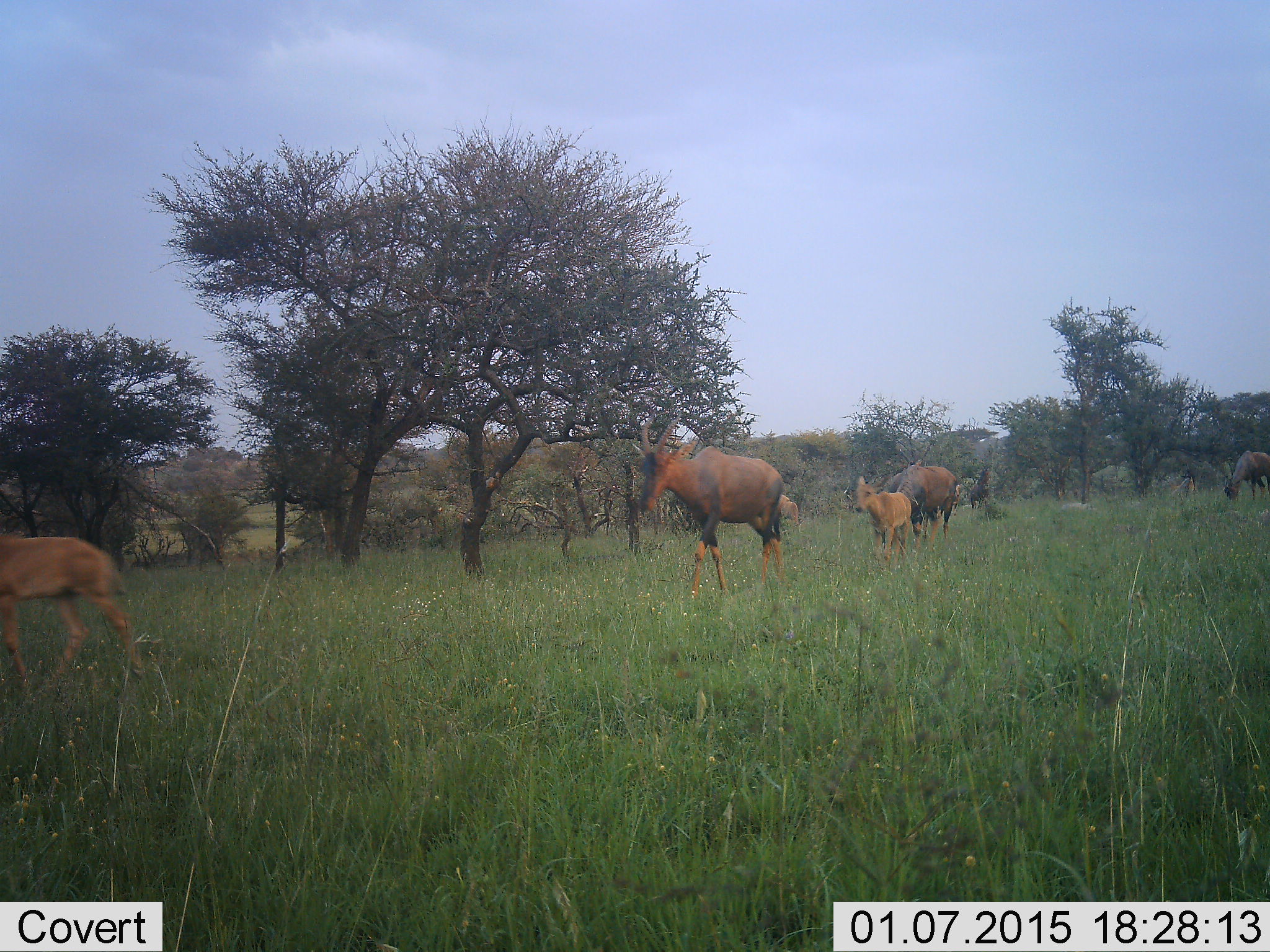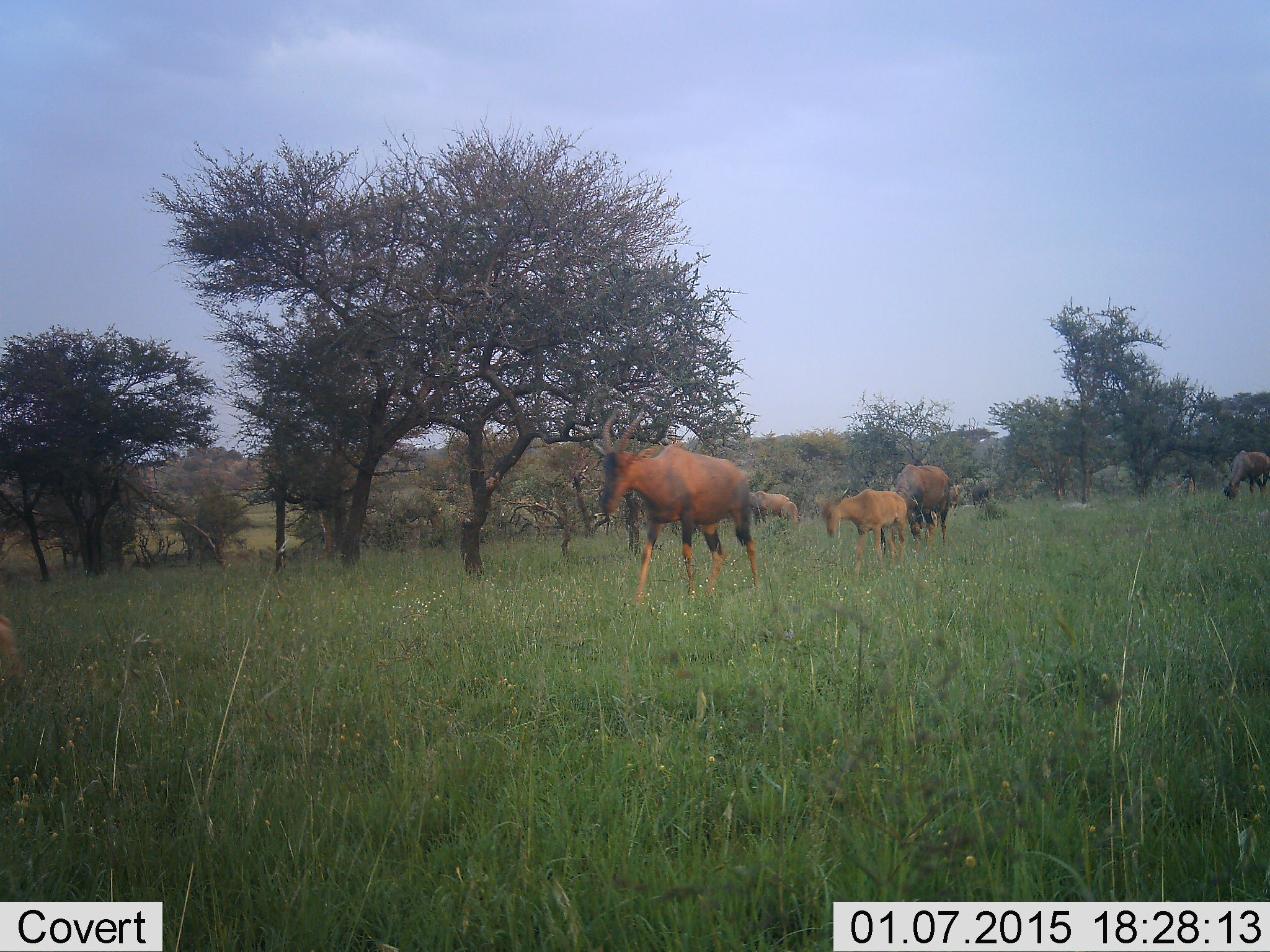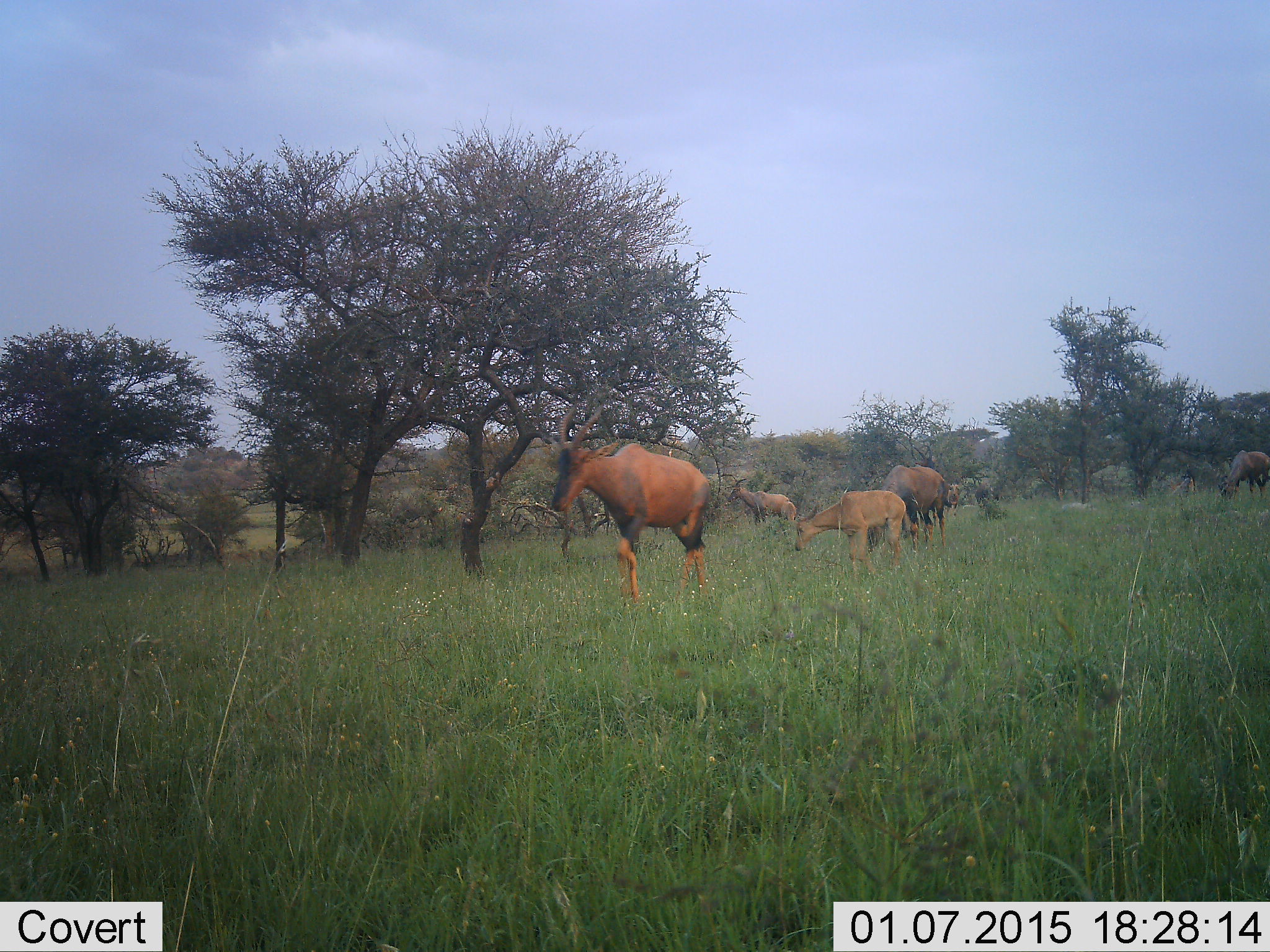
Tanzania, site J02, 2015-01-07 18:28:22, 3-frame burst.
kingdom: Animalia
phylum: Chordata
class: Mammalia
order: Artiodactyla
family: Bovidae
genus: Damaliscus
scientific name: Damaliscus lunatus jimela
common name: topi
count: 6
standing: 18%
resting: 0%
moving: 100%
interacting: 0%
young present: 64%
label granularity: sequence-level